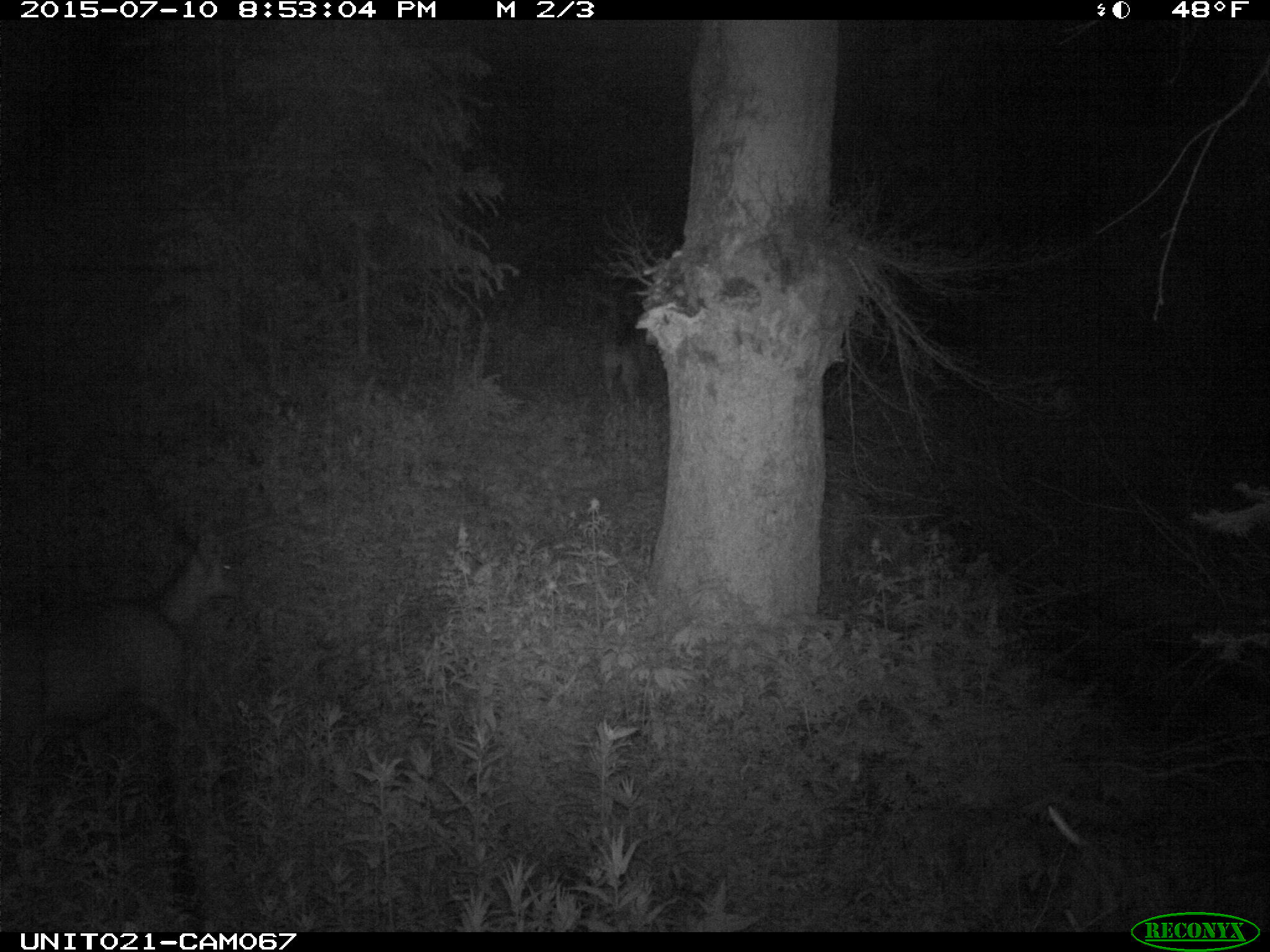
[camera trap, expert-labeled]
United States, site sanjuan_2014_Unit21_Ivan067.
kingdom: Animalia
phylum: Chordata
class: Mammalia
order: Artiodactyla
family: Cervidae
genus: Odocoileus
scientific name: Odocoileus hemionus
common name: mule deer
Odocoileus hemionus (mule deer).